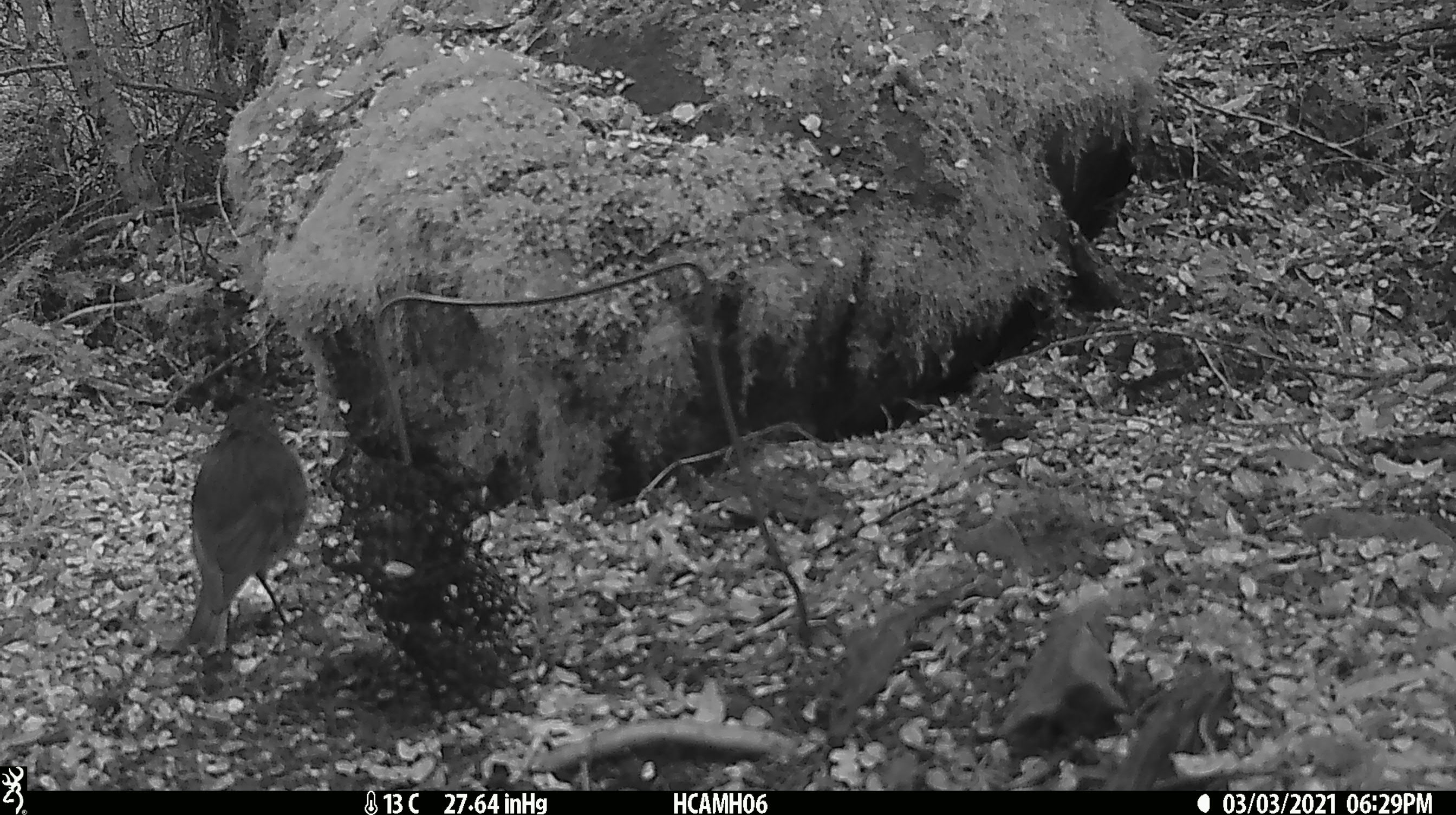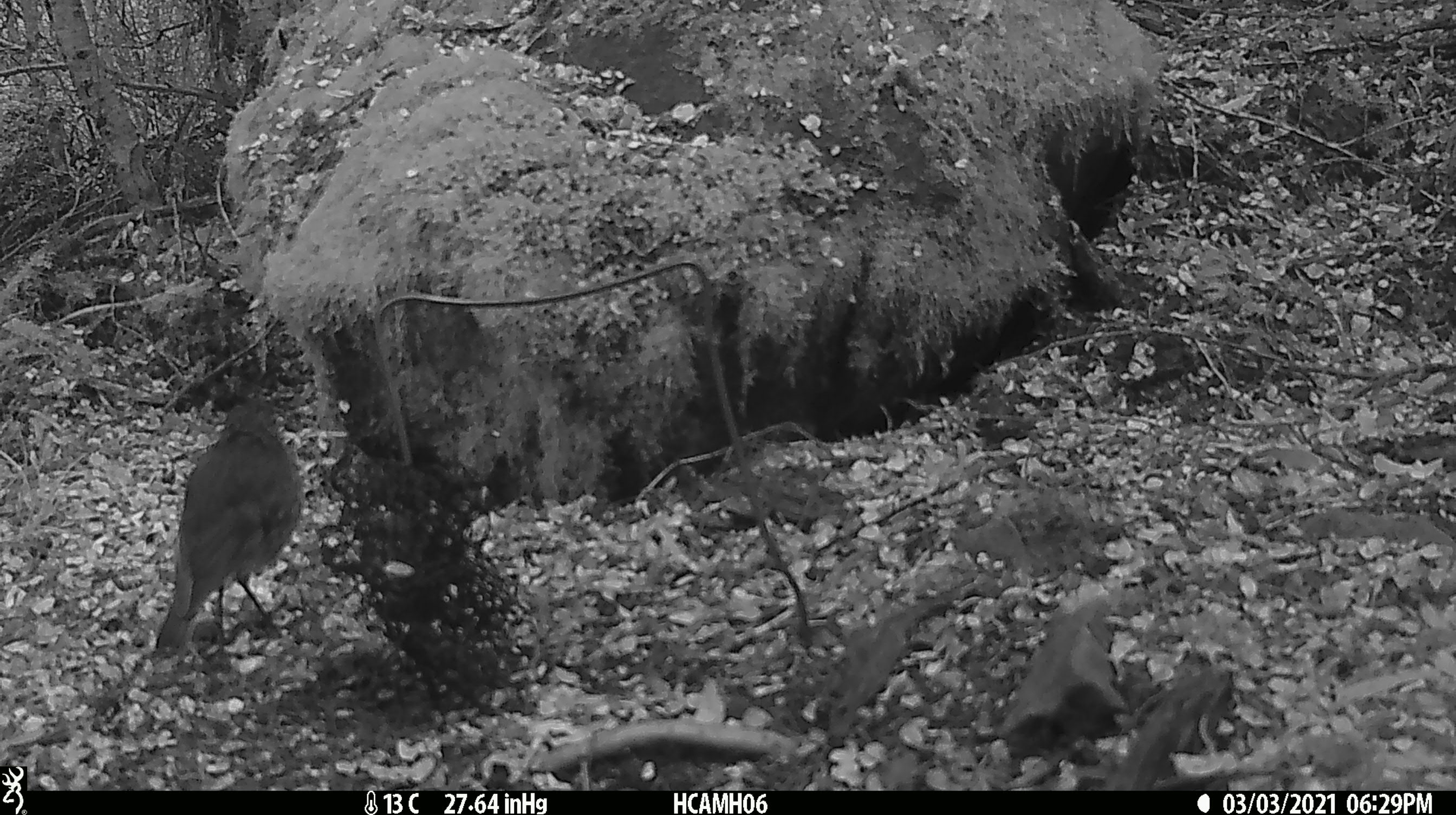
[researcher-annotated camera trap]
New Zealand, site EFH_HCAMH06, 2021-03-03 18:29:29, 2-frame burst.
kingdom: Animalia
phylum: Chordata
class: Aves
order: Passeriformes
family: Petroicidae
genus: Petroica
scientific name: Petroica australis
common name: new zealand robin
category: robin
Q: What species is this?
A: Robin (new zealand robin) (Petroica australis).